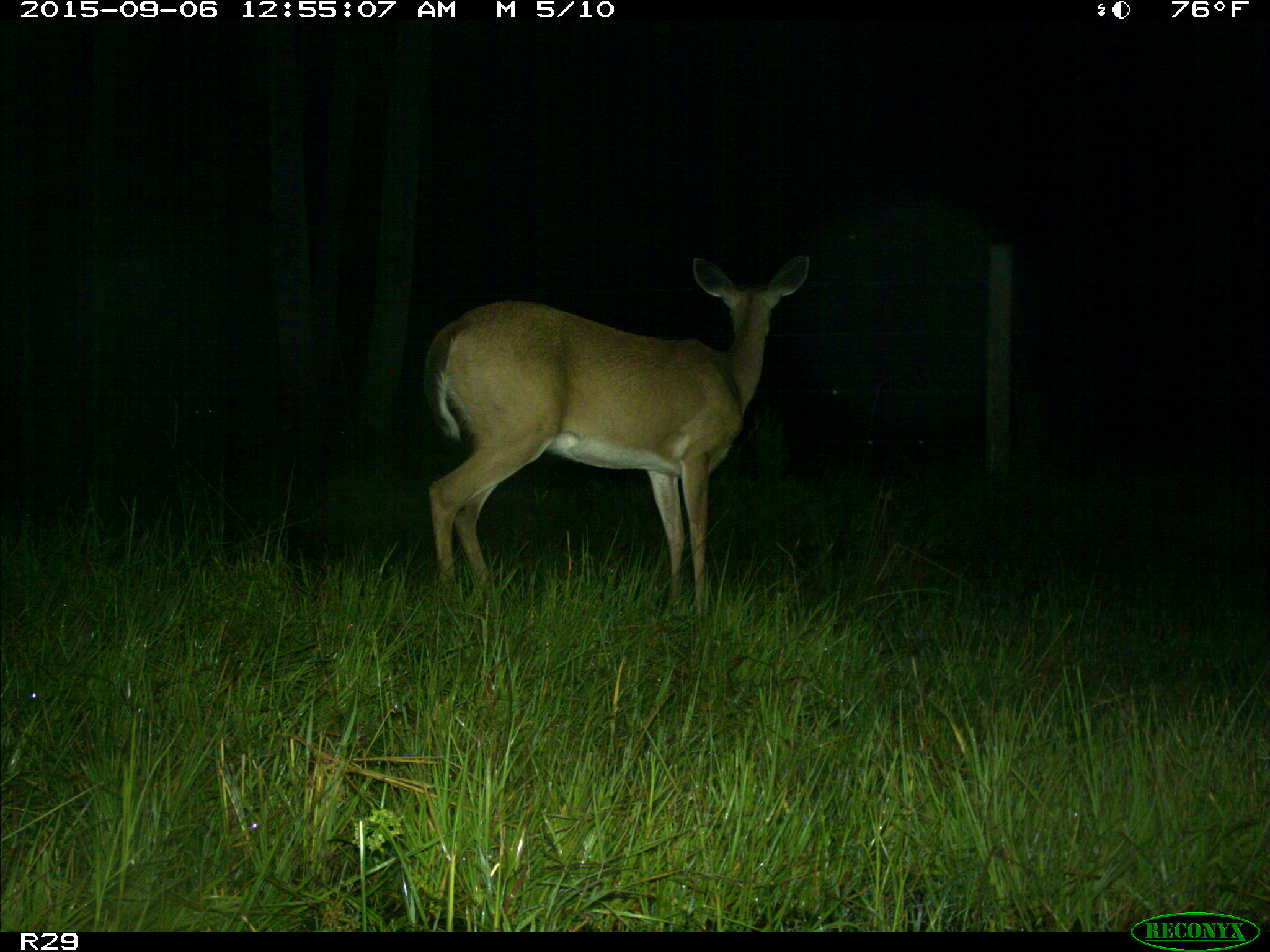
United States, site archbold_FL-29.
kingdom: Animalia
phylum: Chordata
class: Mammalia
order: Artiodactyla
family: Cervidae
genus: Odocoileus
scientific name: Odocoileus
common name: deer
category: unidentified deer